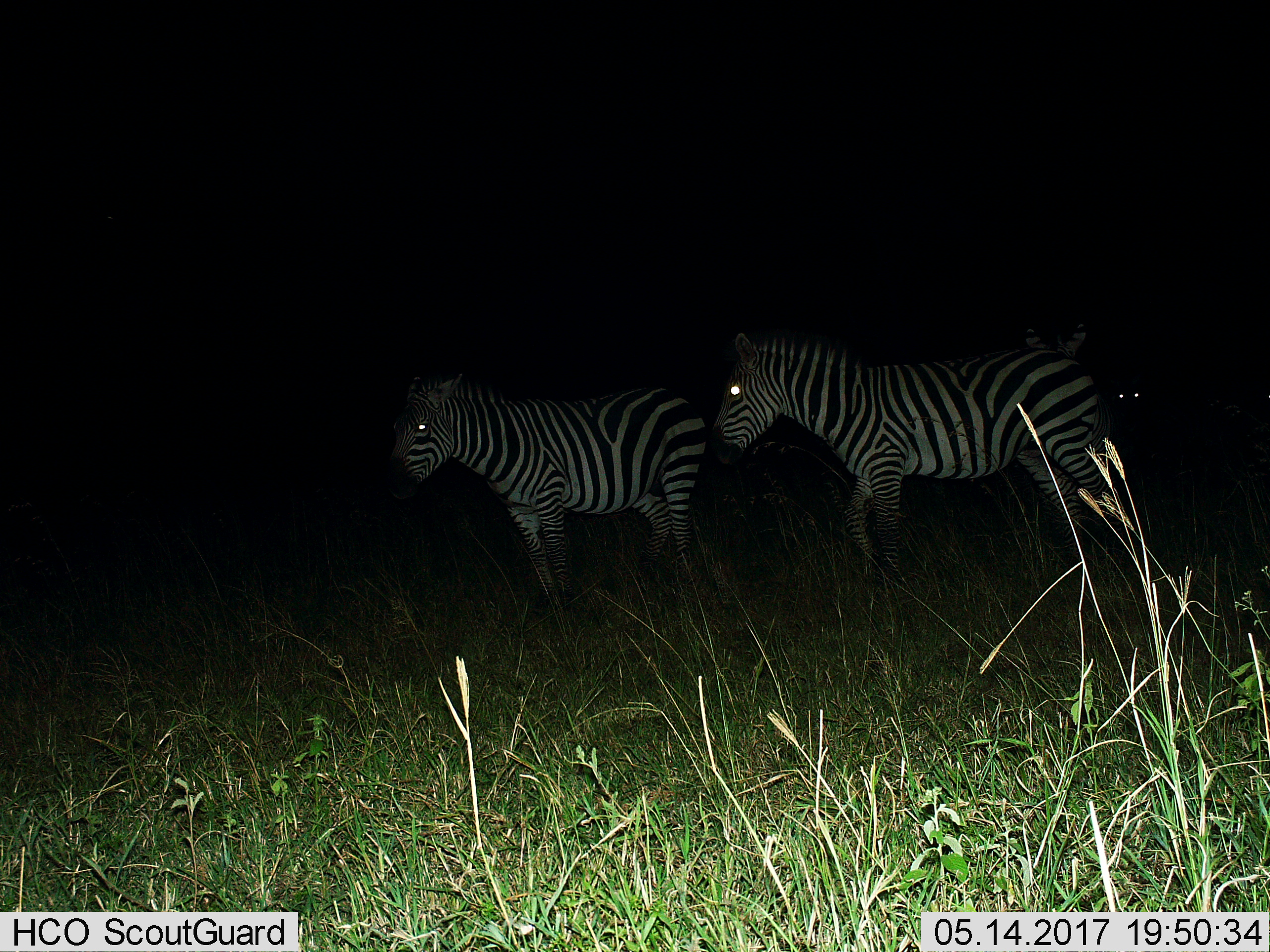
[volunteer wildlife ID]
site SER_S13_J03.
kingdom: Animalia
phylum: Chordata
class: Mammalia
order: Perissodactyla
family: Equidae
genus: Equus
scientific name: Equus quagga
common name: plains zebra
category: zebraplains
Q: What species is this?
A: Zebraplains (plains zebra) (Equus quagga).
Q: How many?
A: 3.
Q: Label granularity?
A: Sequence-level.